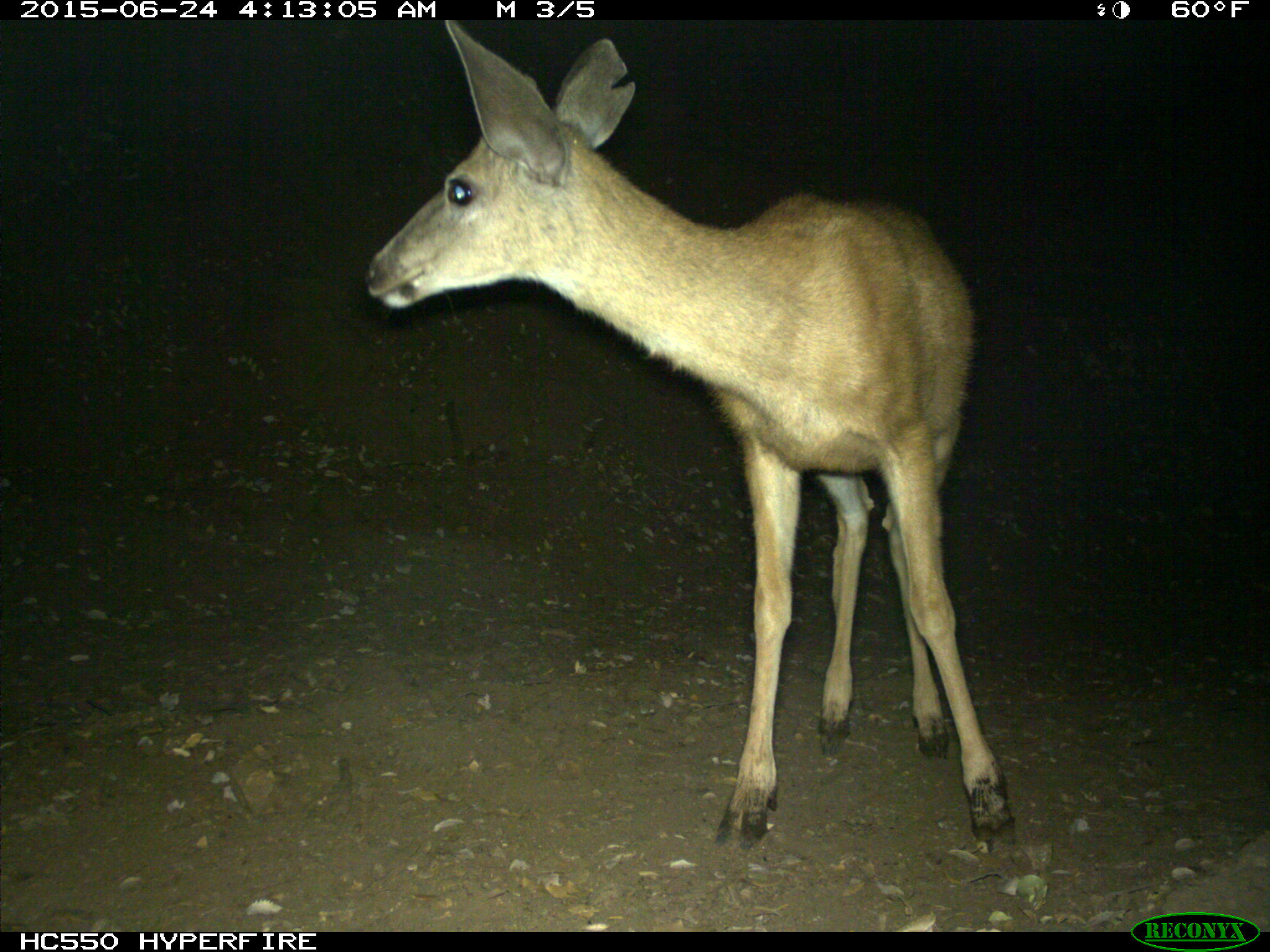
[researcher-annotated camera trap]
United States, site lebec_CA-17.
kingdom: Animalia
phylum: Chordata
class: Mammalia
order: Artiodactyla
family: Cervidae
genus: Odocoileus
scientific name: Odocoileus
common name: deer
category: unidentified deer